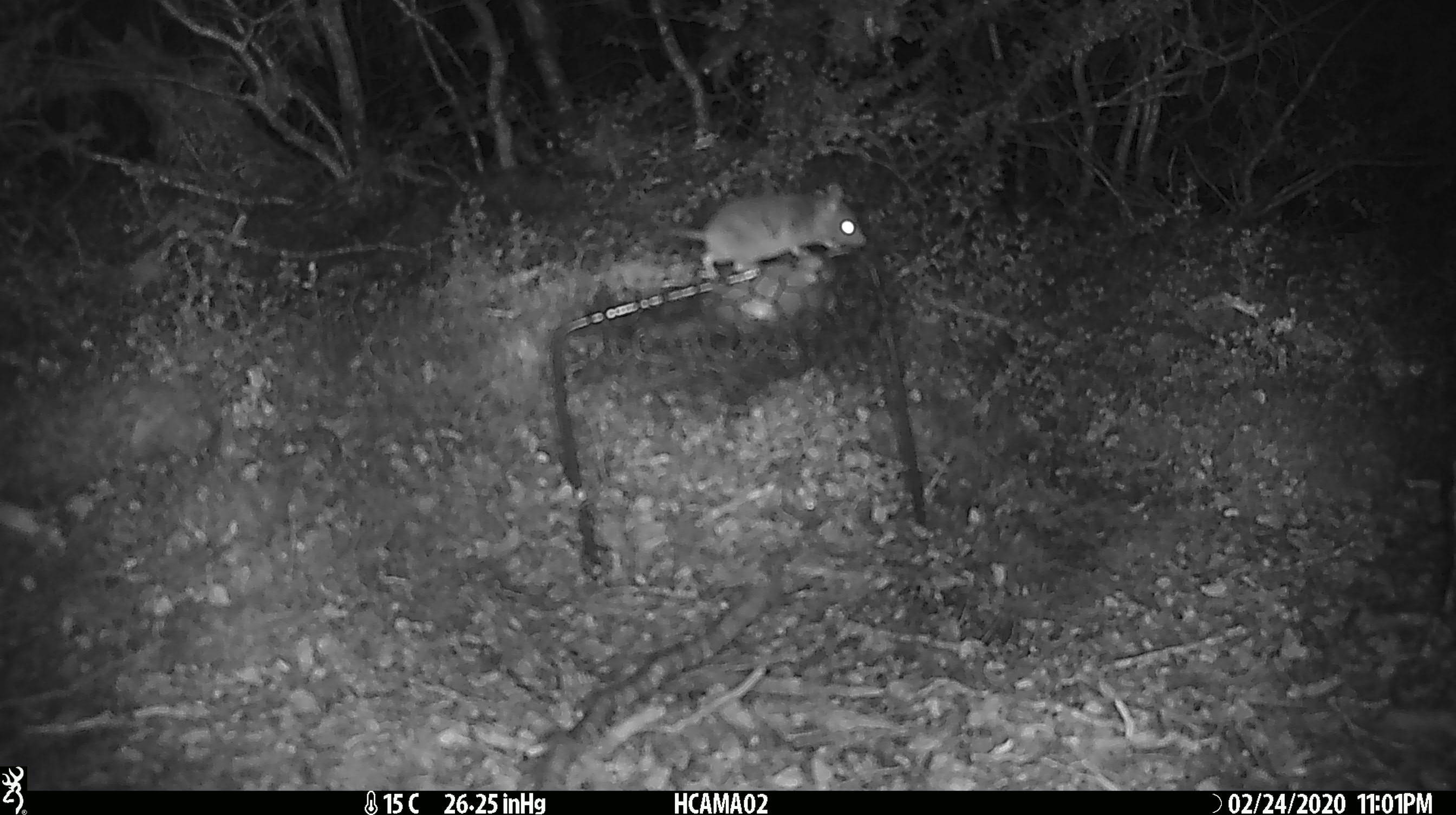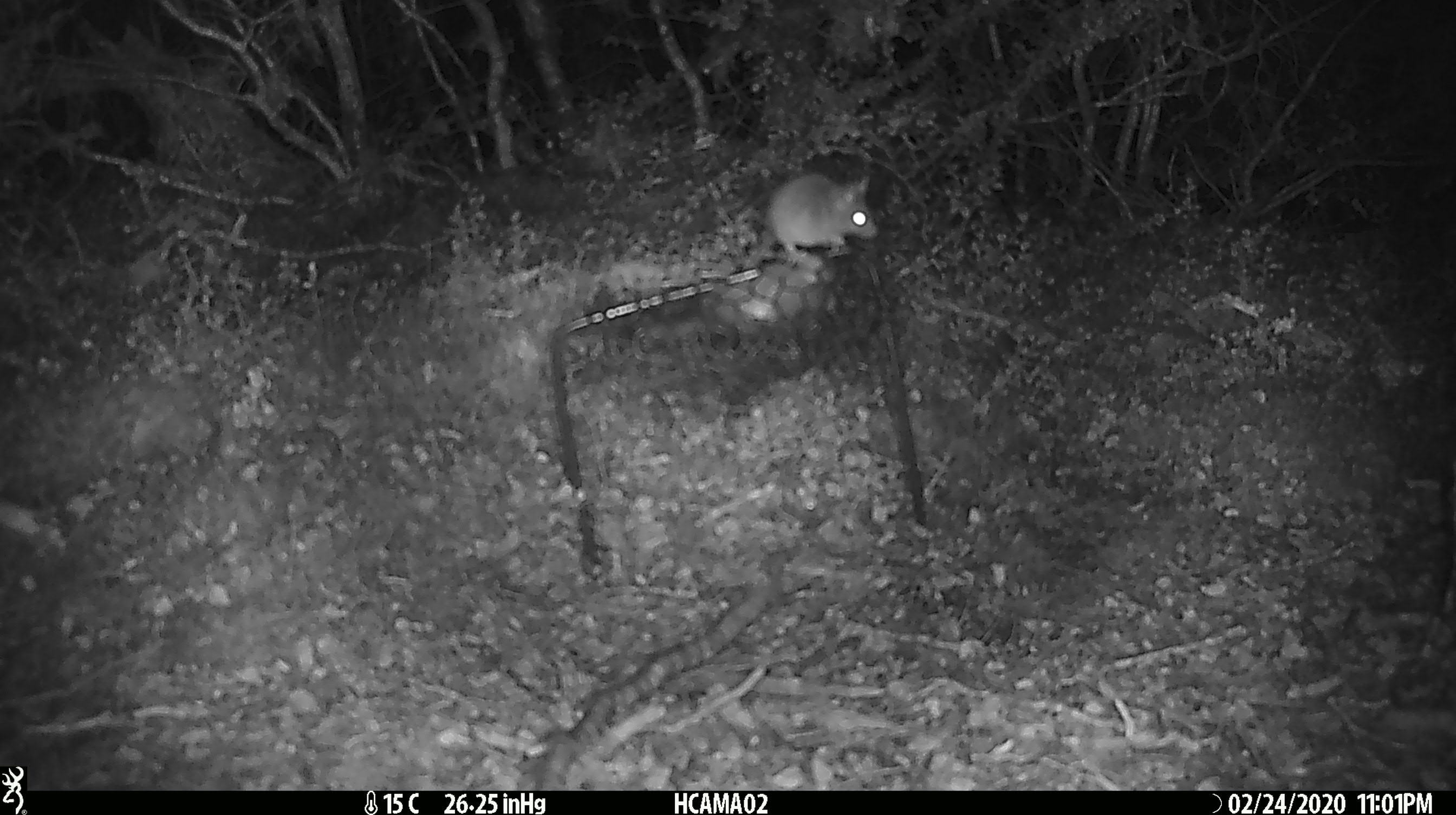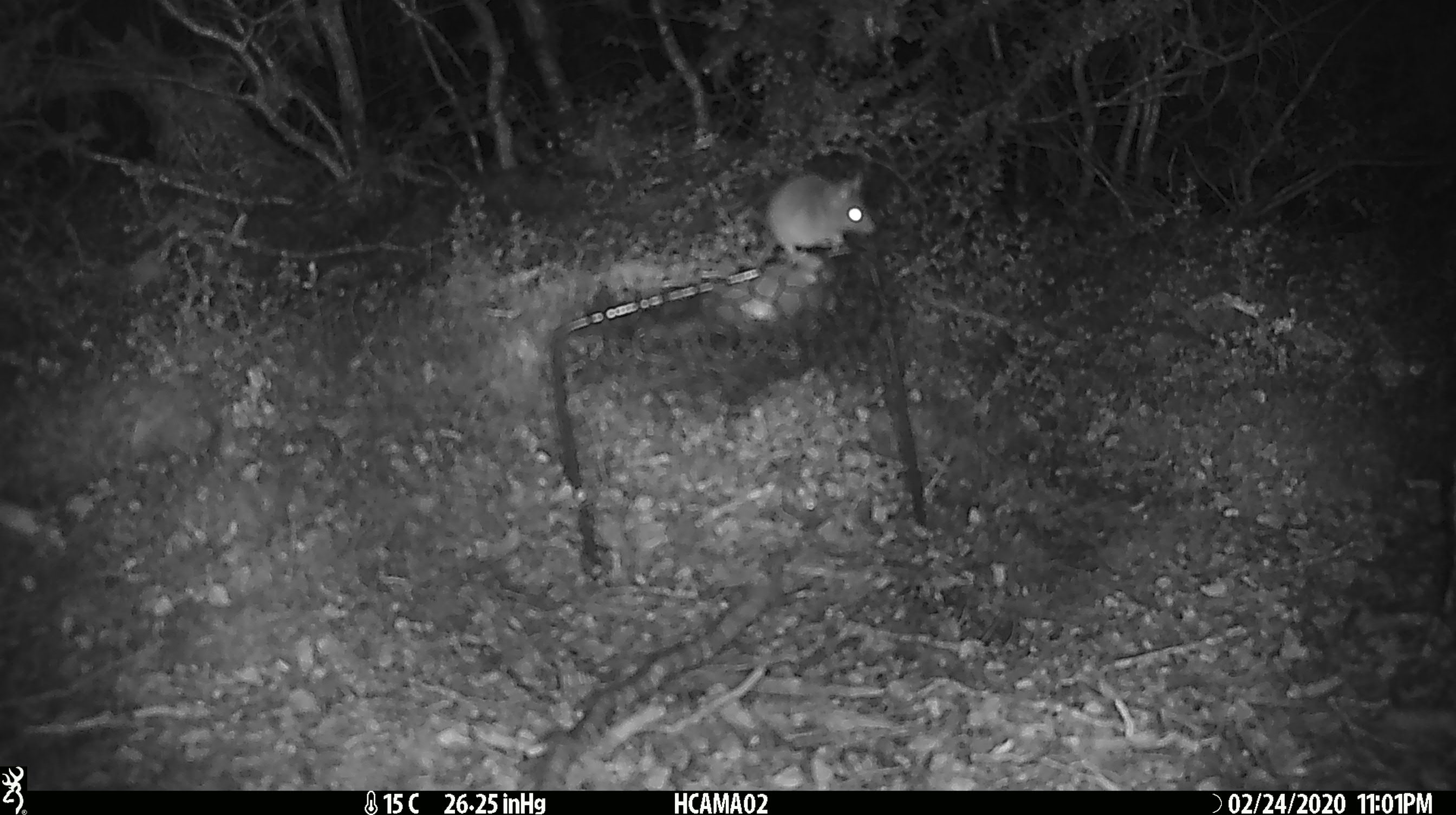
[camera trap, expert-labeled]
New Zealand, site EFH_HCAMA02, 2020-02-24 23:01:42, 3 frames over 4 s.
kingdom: Animalia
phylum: Chordata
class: Mammalia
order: Rodentia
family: Muridae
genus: Mus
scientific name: Mus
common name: mouse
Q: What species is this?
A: Mouse (Mus).